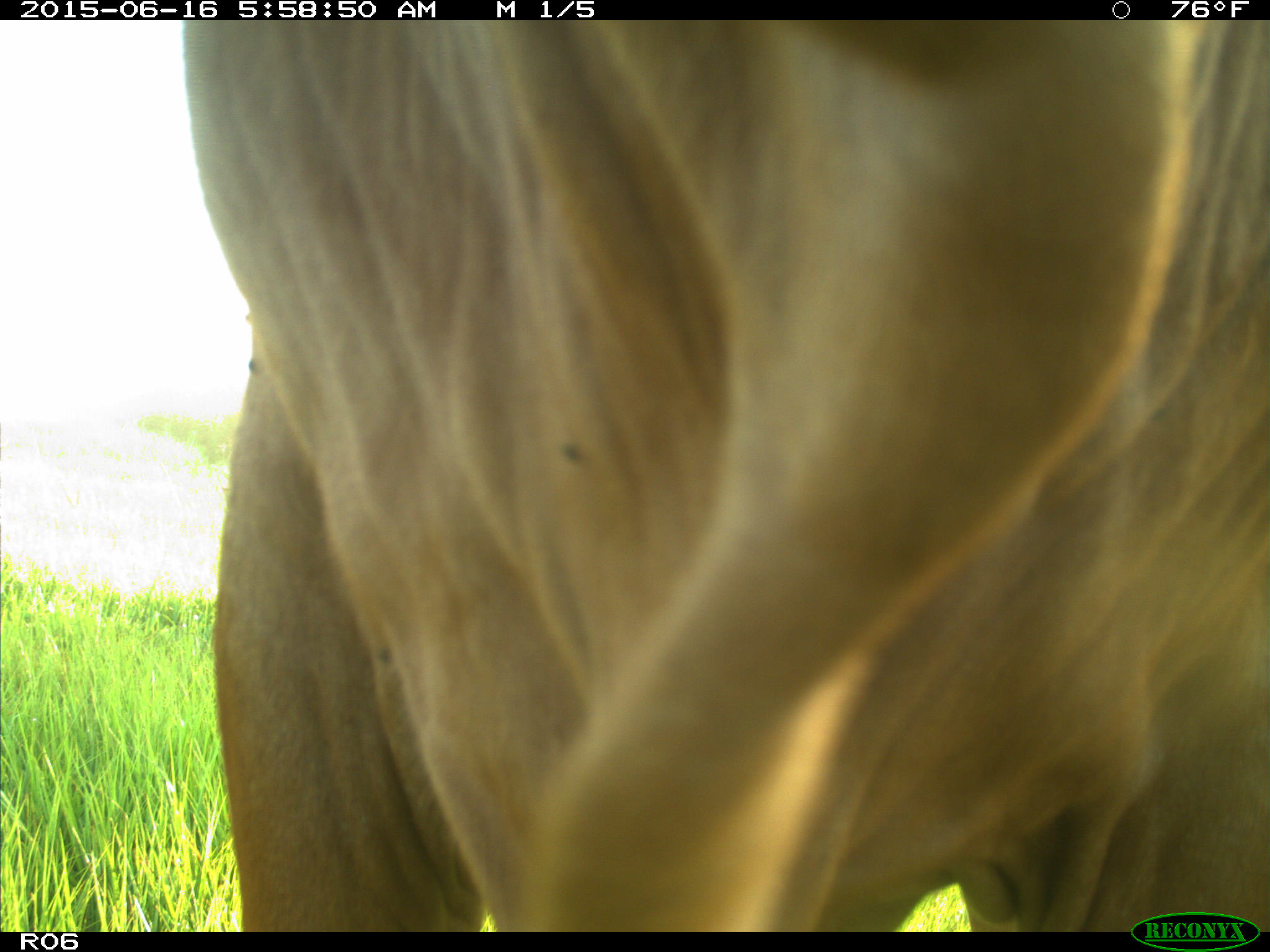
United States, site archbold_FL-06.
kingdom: Animalia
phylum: Chordata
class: Mammalia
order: Artiodactyla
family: Bovidae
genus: Bos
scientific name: Bos taurus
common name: domestic cow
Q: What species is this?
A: Bos taurus (domestic cow).